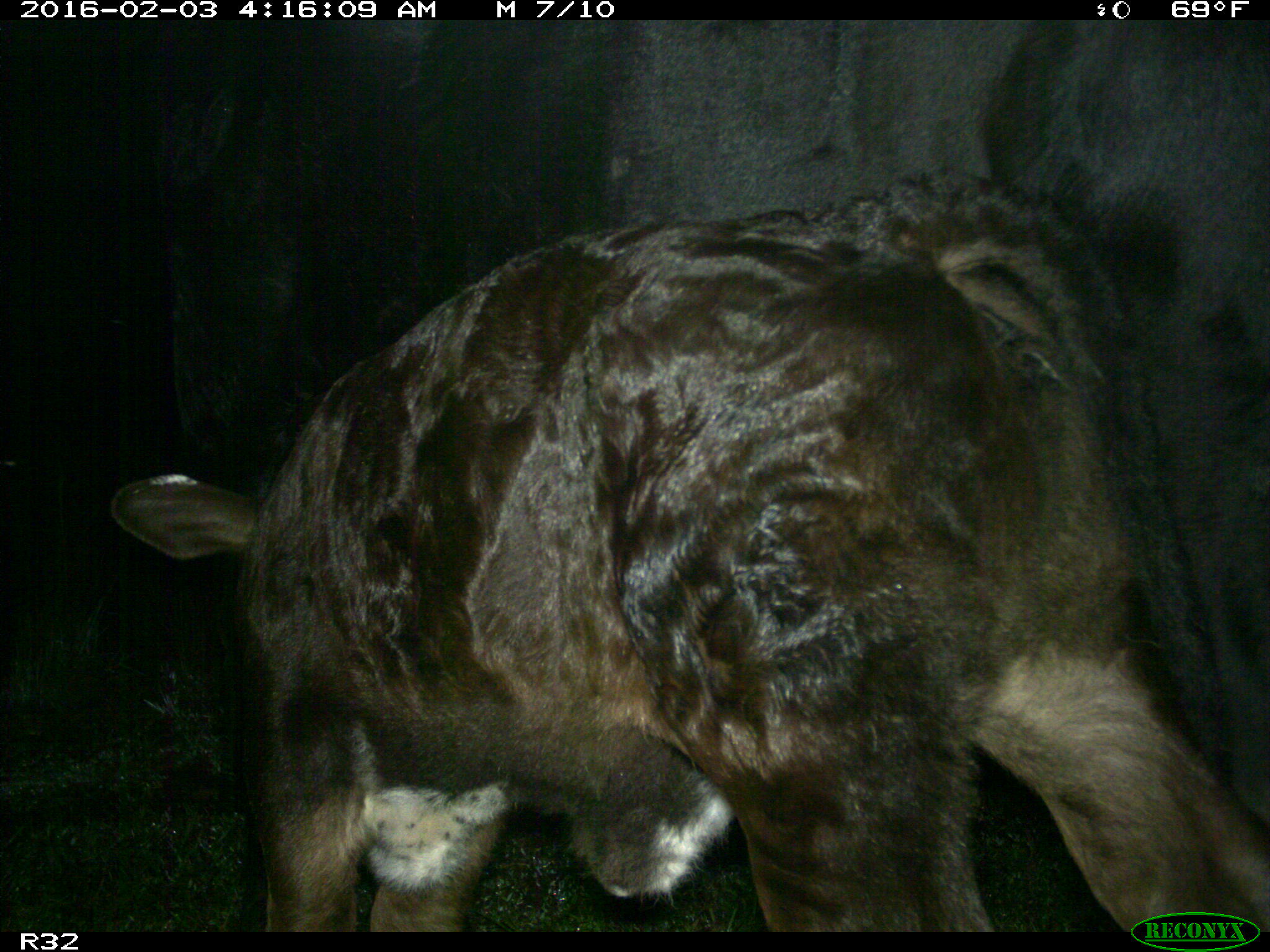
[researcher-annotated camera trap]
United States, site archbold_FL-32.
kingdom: Animalia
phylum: Chordata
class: Mammalia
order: Artiodactyla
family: Bovidae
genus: Bos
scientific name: Bos taurus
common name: domestic cow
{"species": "Bos taurus (domestic cow)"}